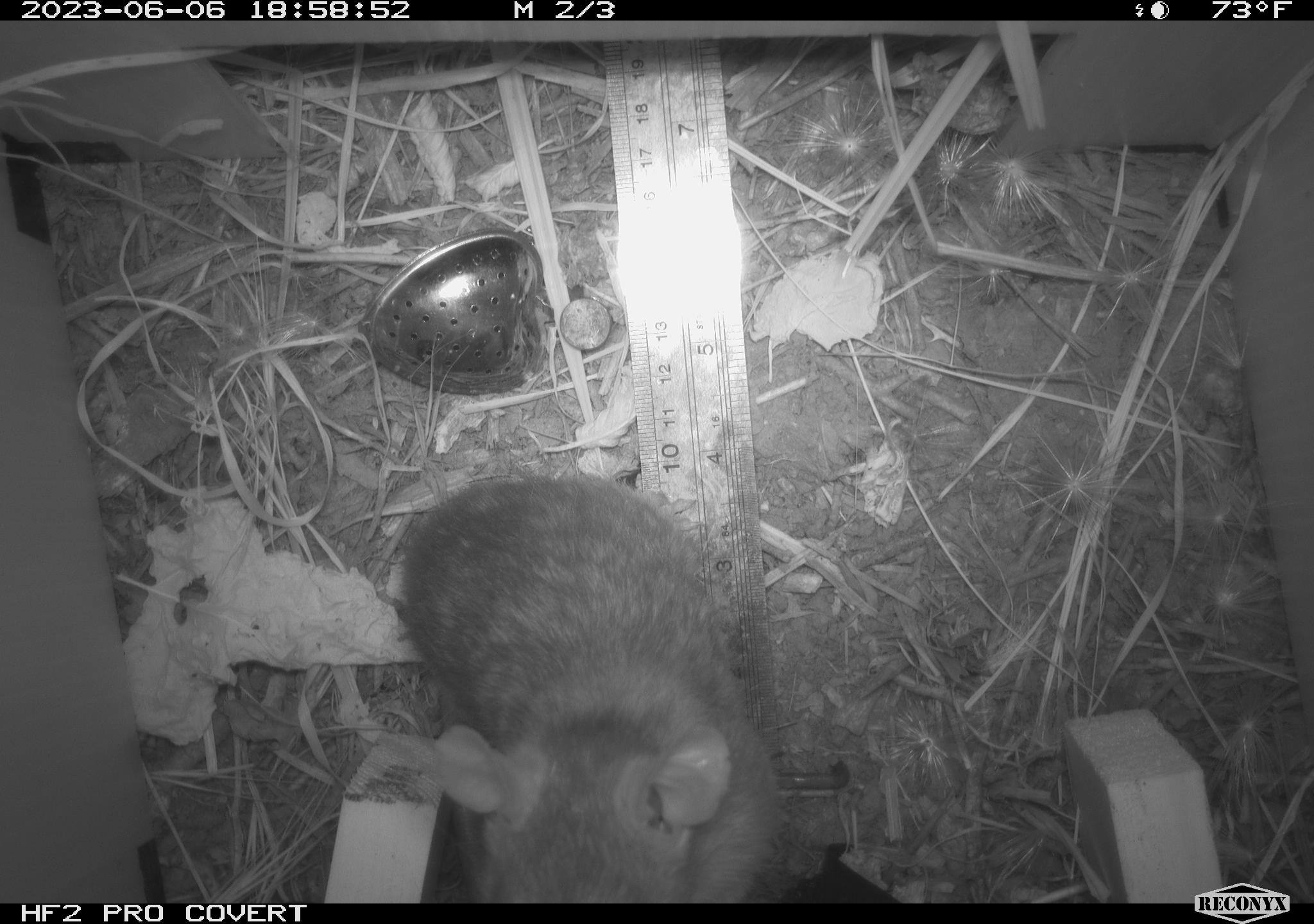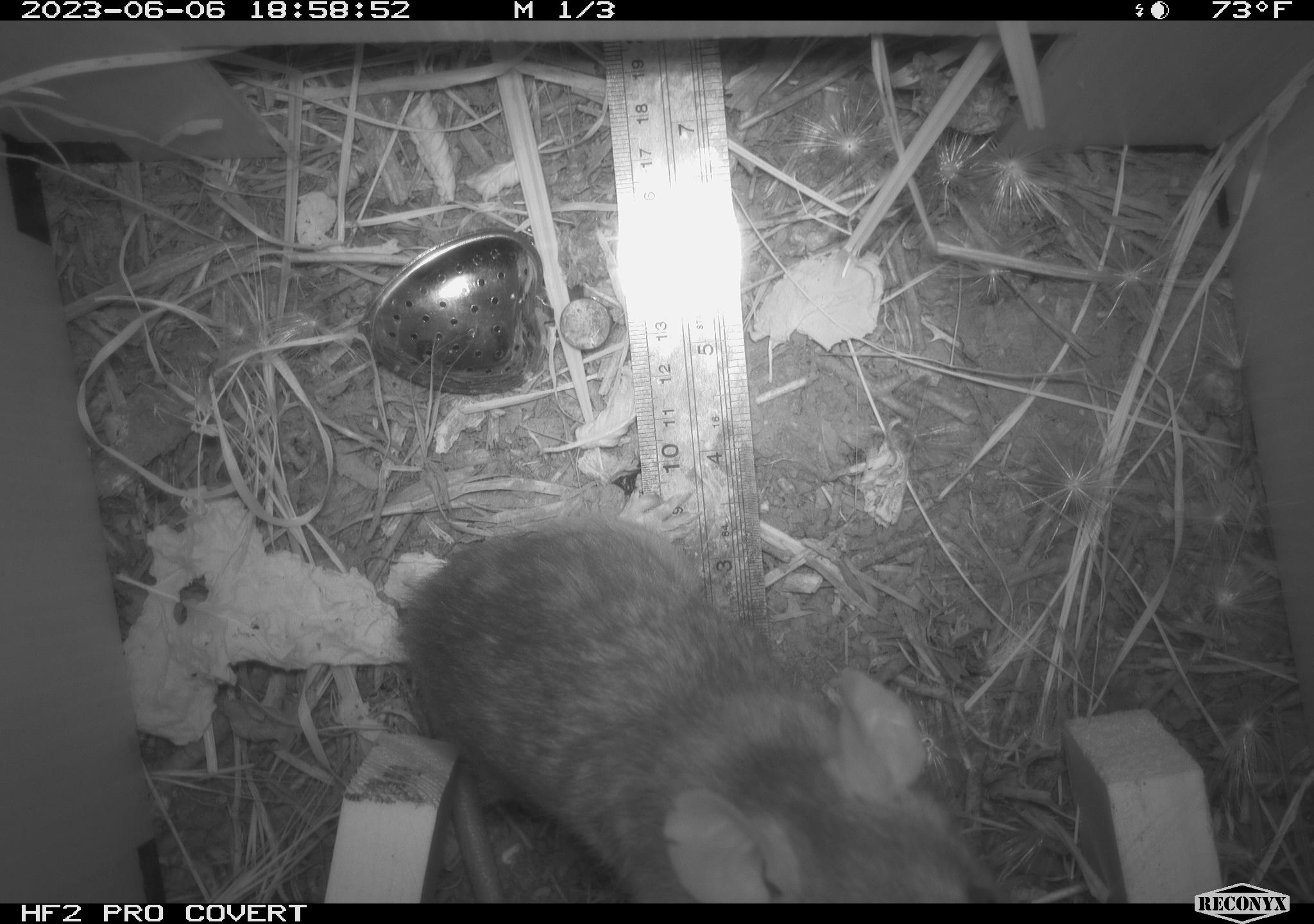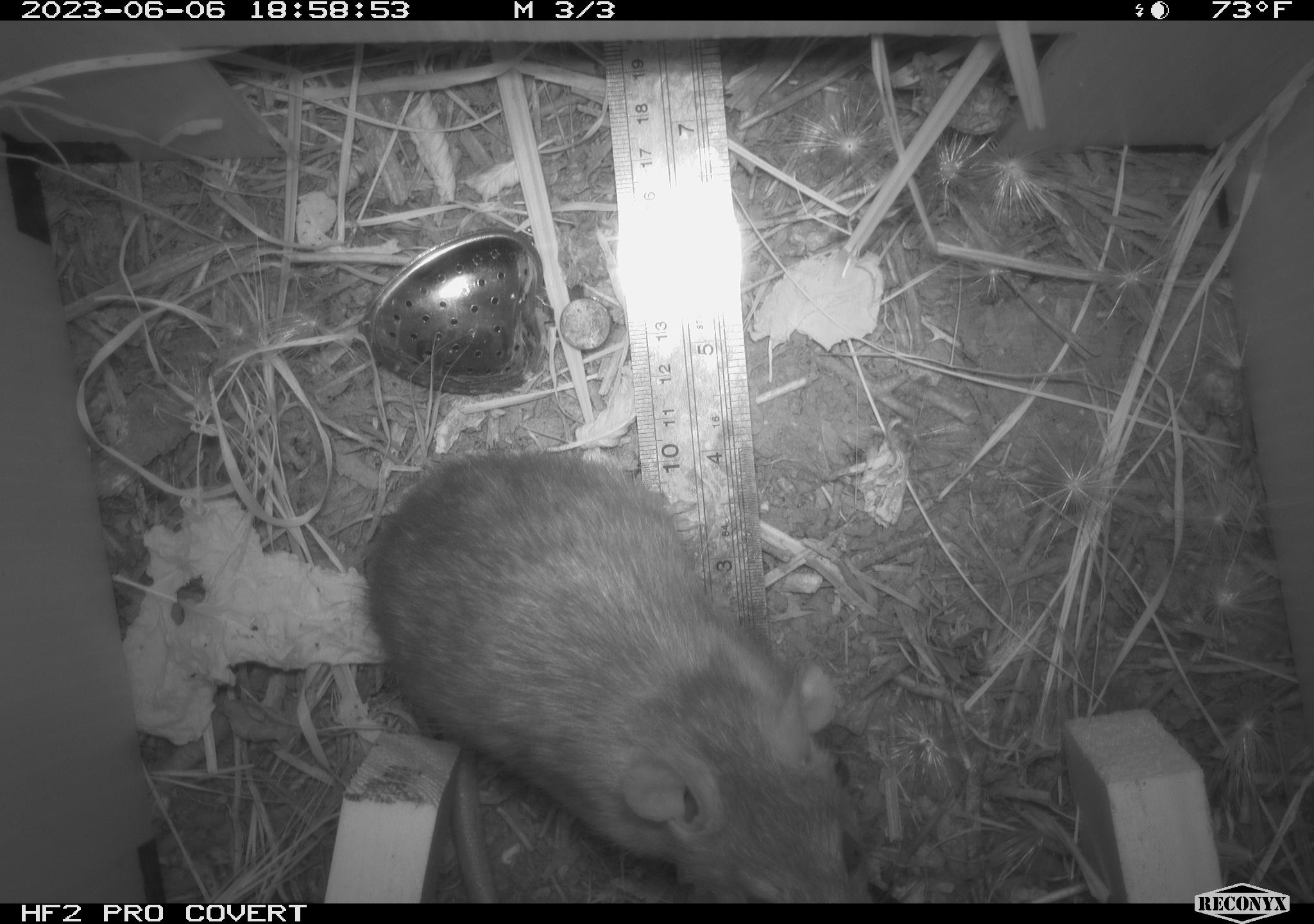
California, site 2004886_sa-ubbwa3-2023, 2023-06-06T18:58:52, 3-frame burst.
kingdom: Animalia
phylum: Chordata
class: Mammalia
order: Rodentia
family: Muridae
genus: Rattus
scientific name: Rattus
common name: rat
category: rattus species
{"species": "rattus species (rat) (Rattus)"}